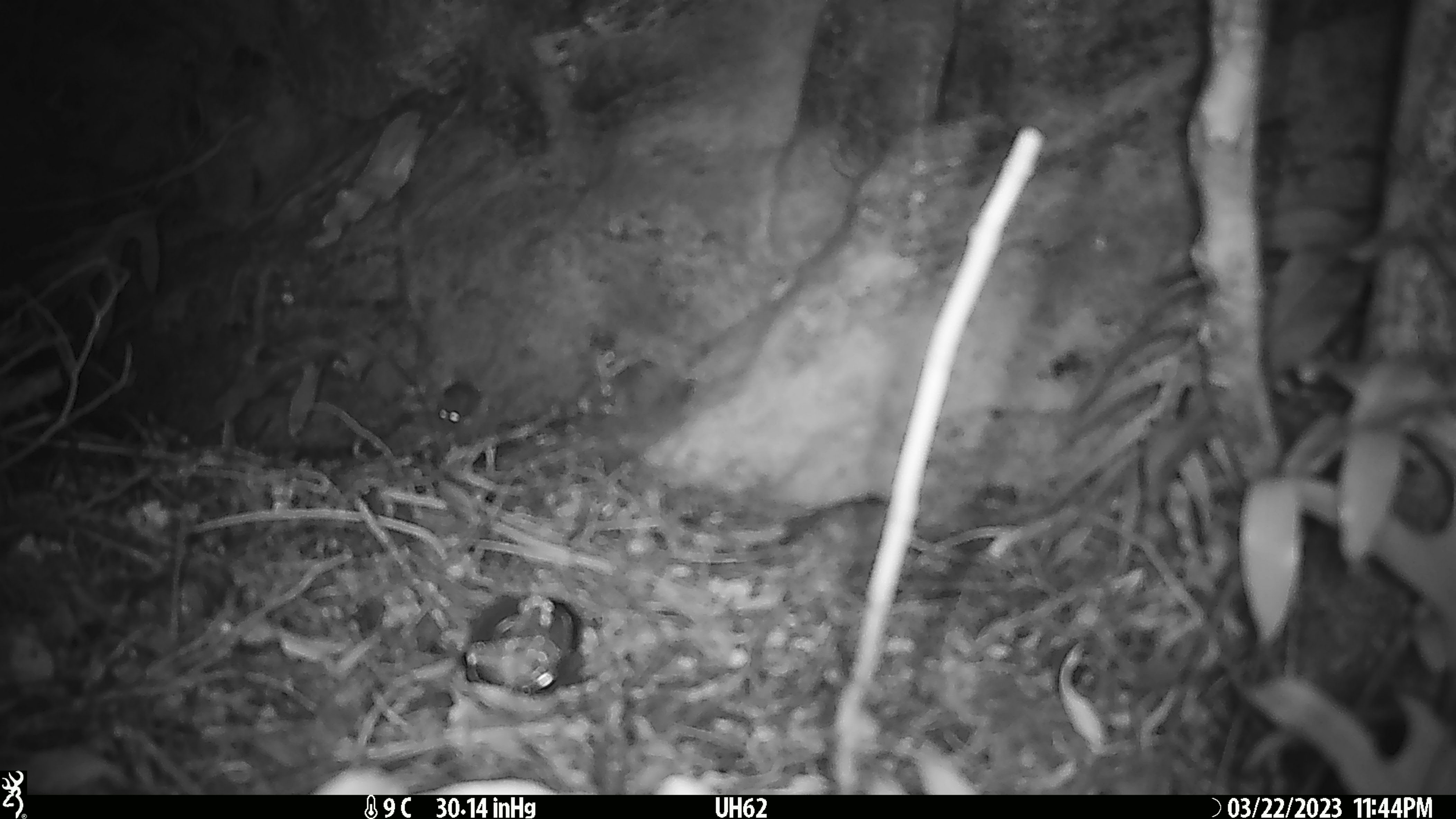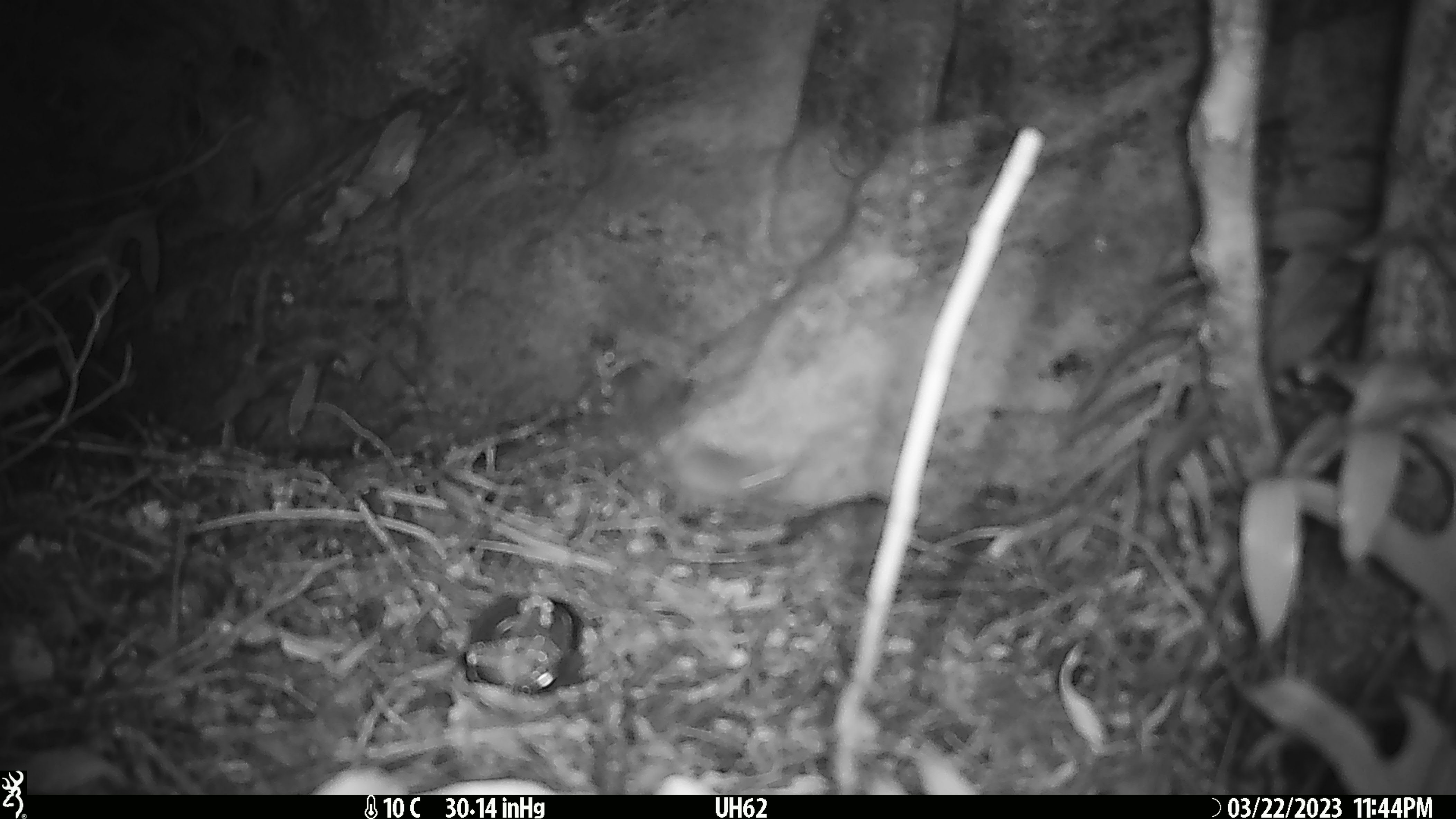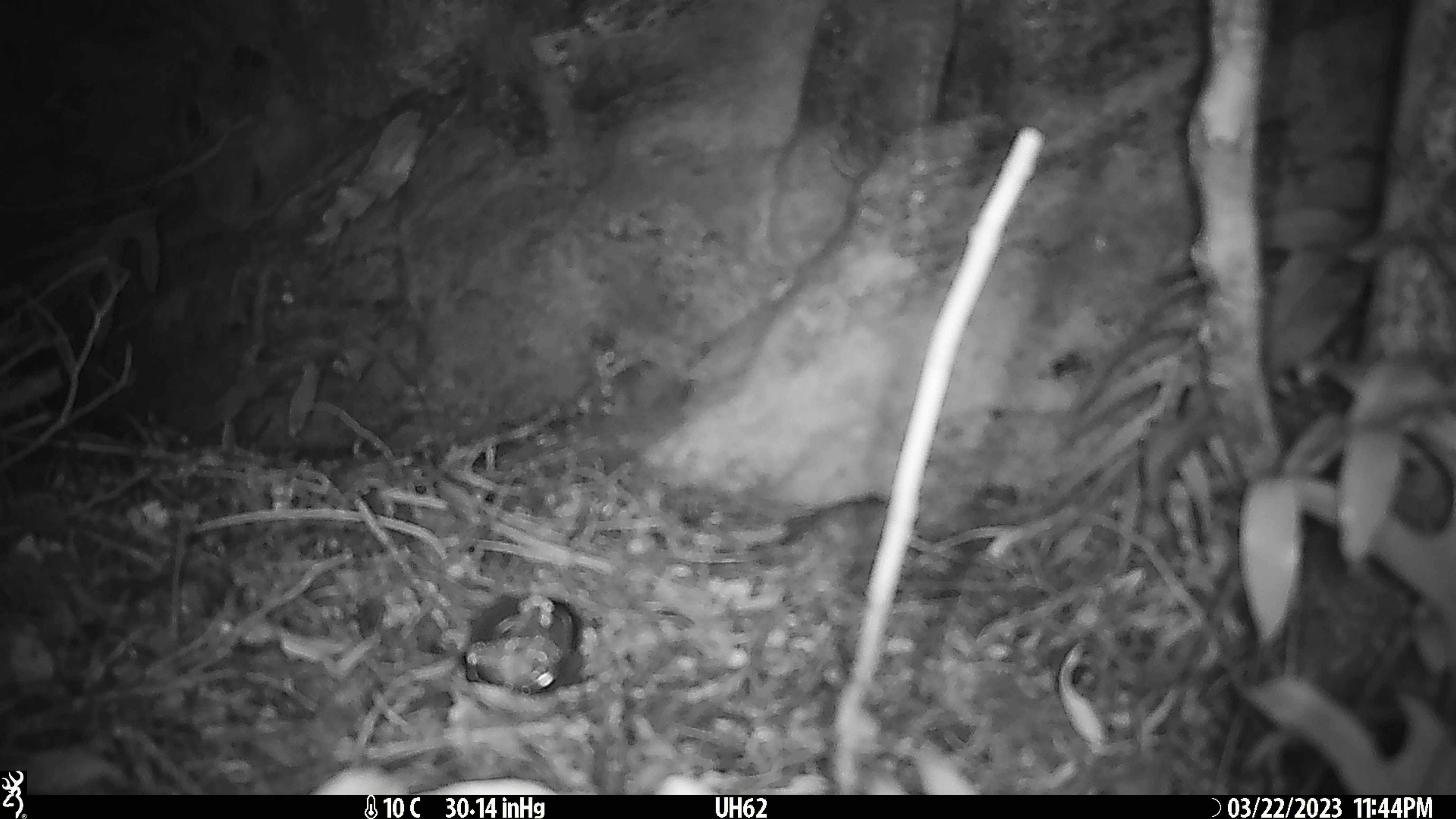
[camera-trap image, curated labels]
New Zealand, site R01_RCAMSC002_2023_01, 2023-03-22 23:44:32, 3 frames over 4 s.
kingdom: Animalia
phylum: Chordata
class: Mammalia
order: Rodentia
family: Muridae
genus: Mus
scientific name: Mus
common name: mouse